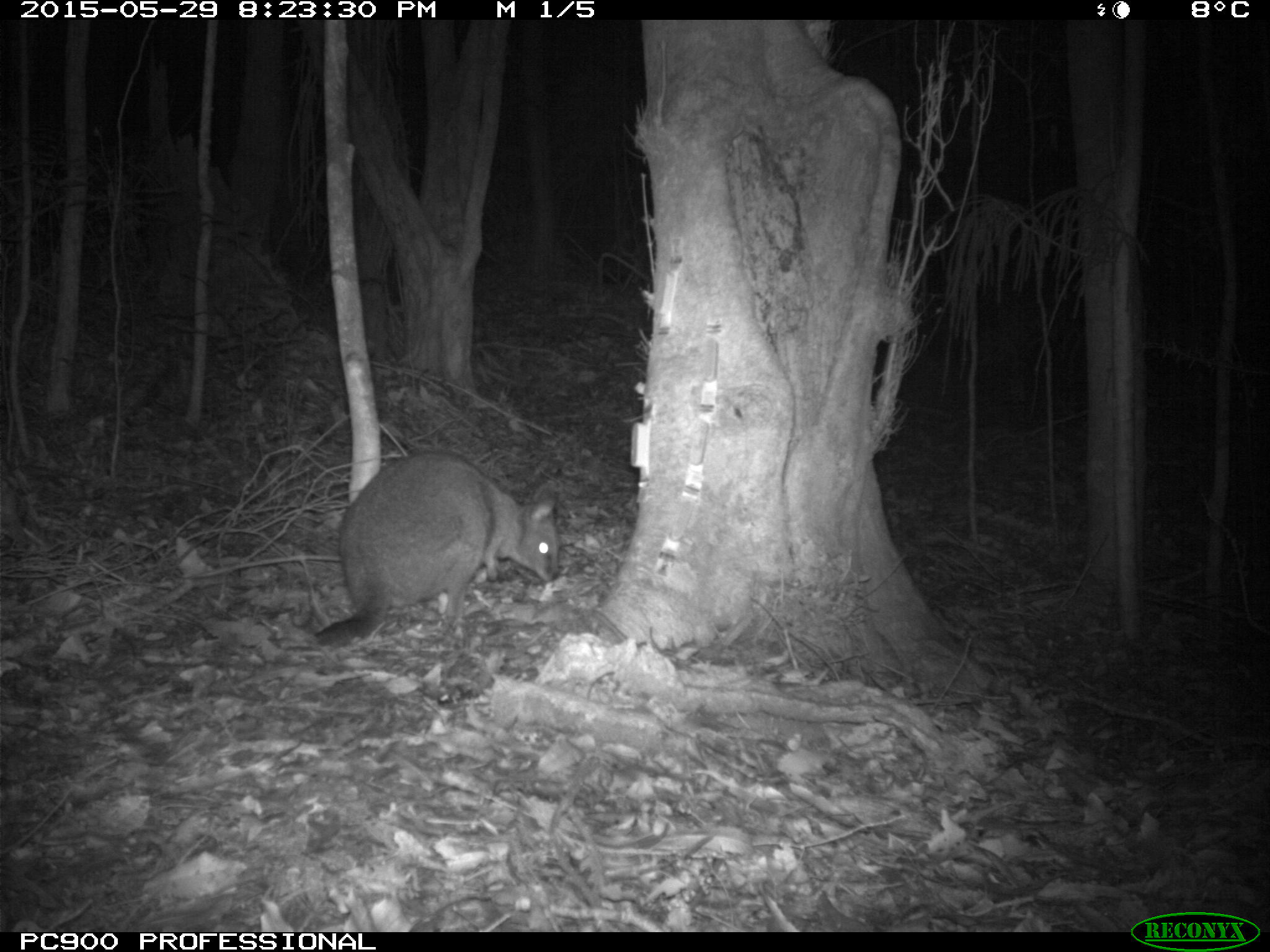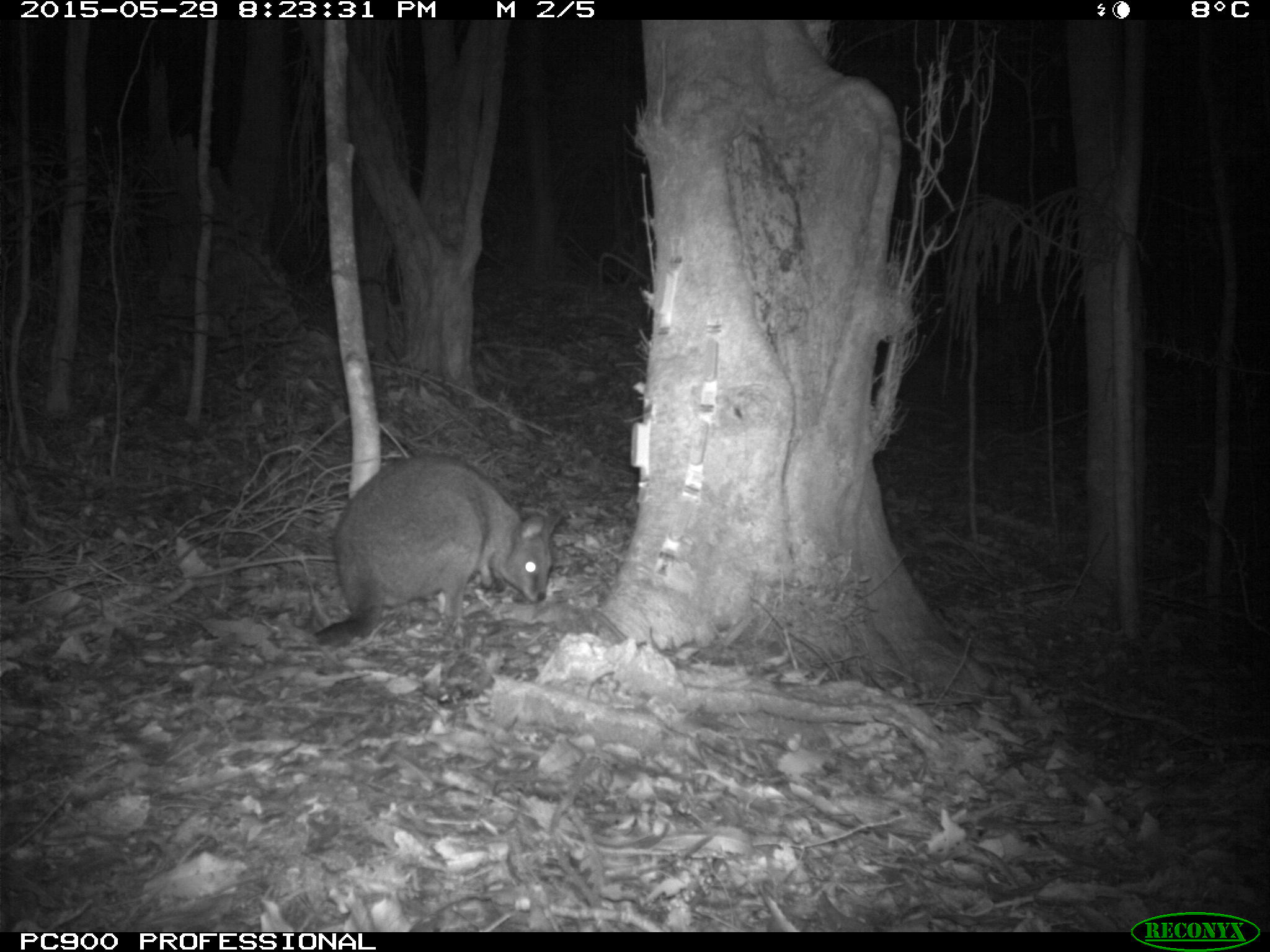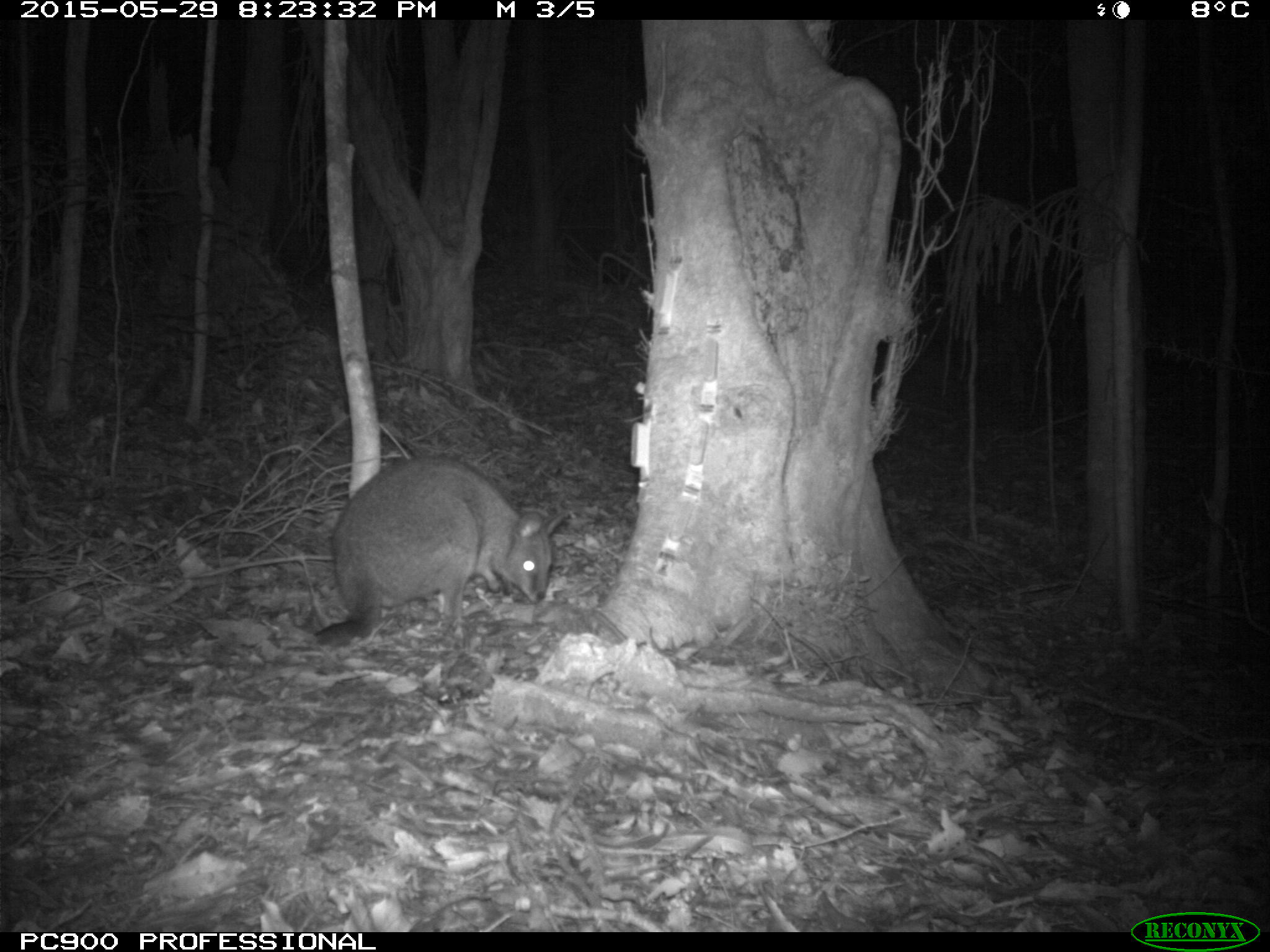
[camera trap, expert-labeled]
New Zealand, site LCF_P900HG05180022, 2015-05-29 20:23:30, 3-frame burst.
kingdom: Animalia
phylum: Chordata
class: Mammalia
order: Diprotodontia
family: Macropodidae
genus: Notamacropus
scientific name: Notamacropus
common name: wallaby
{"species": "wallaby (Notamacropus)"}